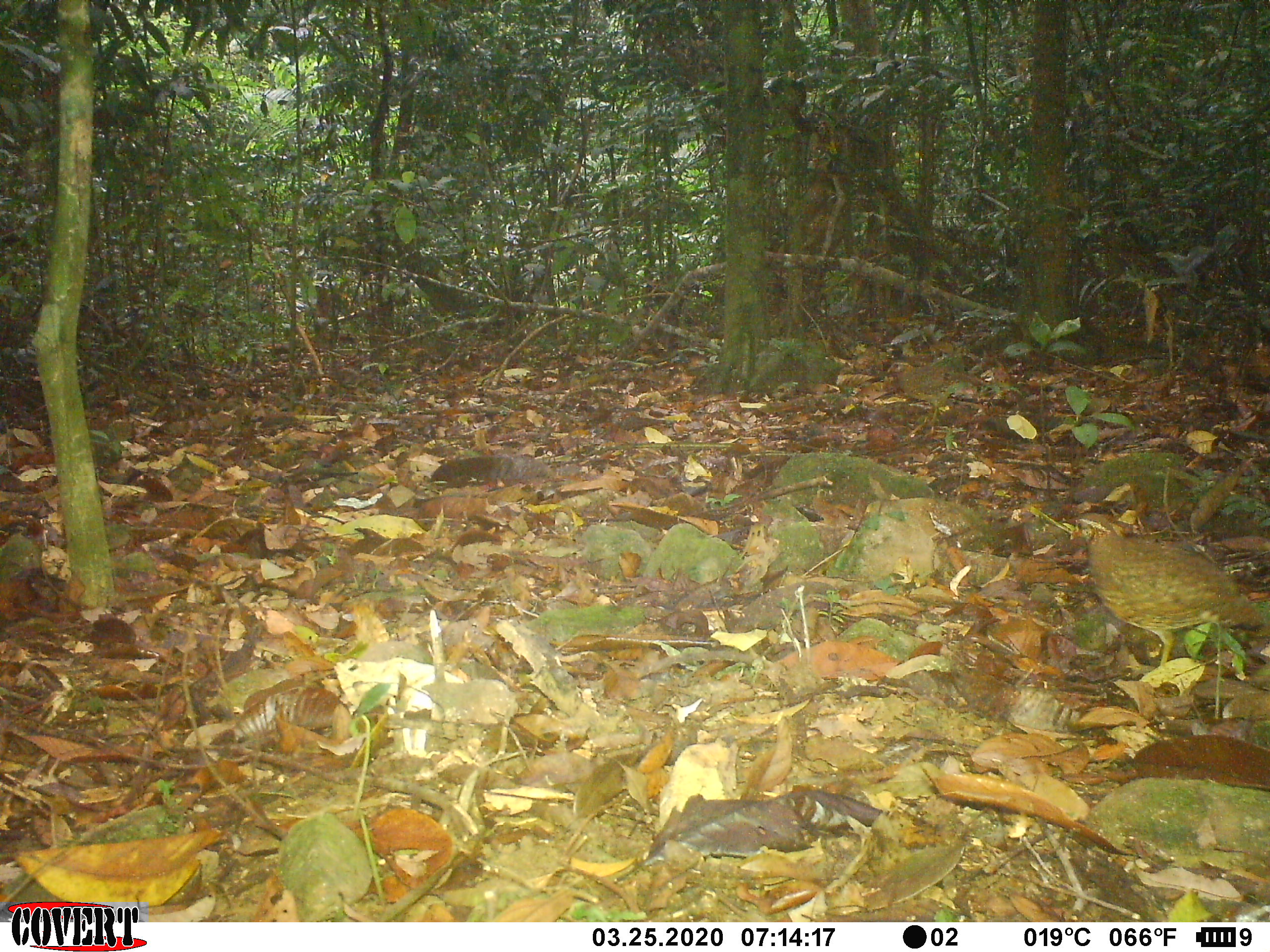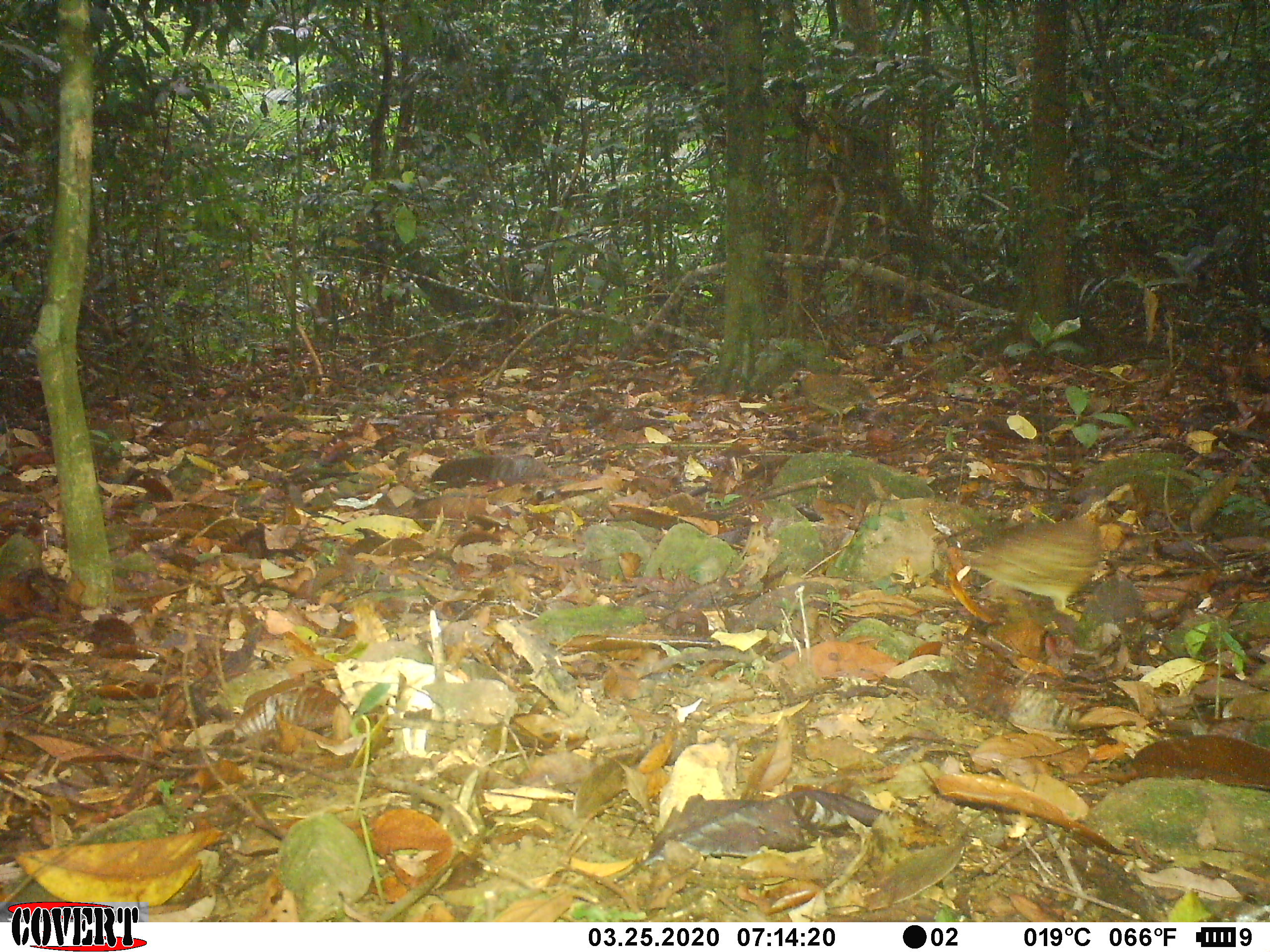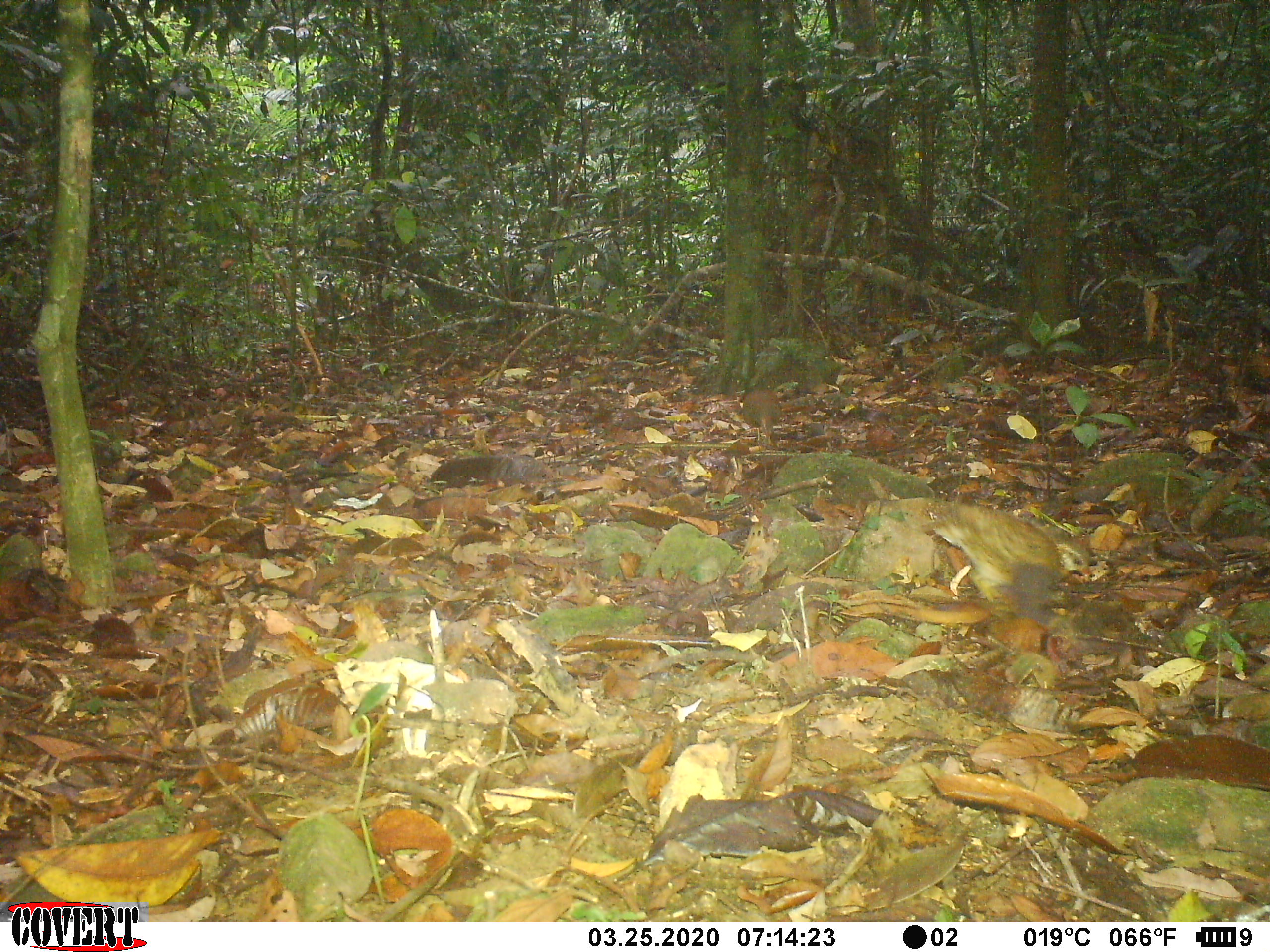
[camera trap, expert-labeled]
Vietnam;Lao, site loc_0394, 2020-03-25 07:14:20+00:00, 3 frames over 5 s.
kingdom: Animalia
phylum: Chordata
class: Aves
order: Galliformes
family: Phasianidae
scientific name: Phasianidae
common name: partridge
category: unidentified partridge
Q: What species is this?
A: Unidentified partridge (partridge) (Phasianidae).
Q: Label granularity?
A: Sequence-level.